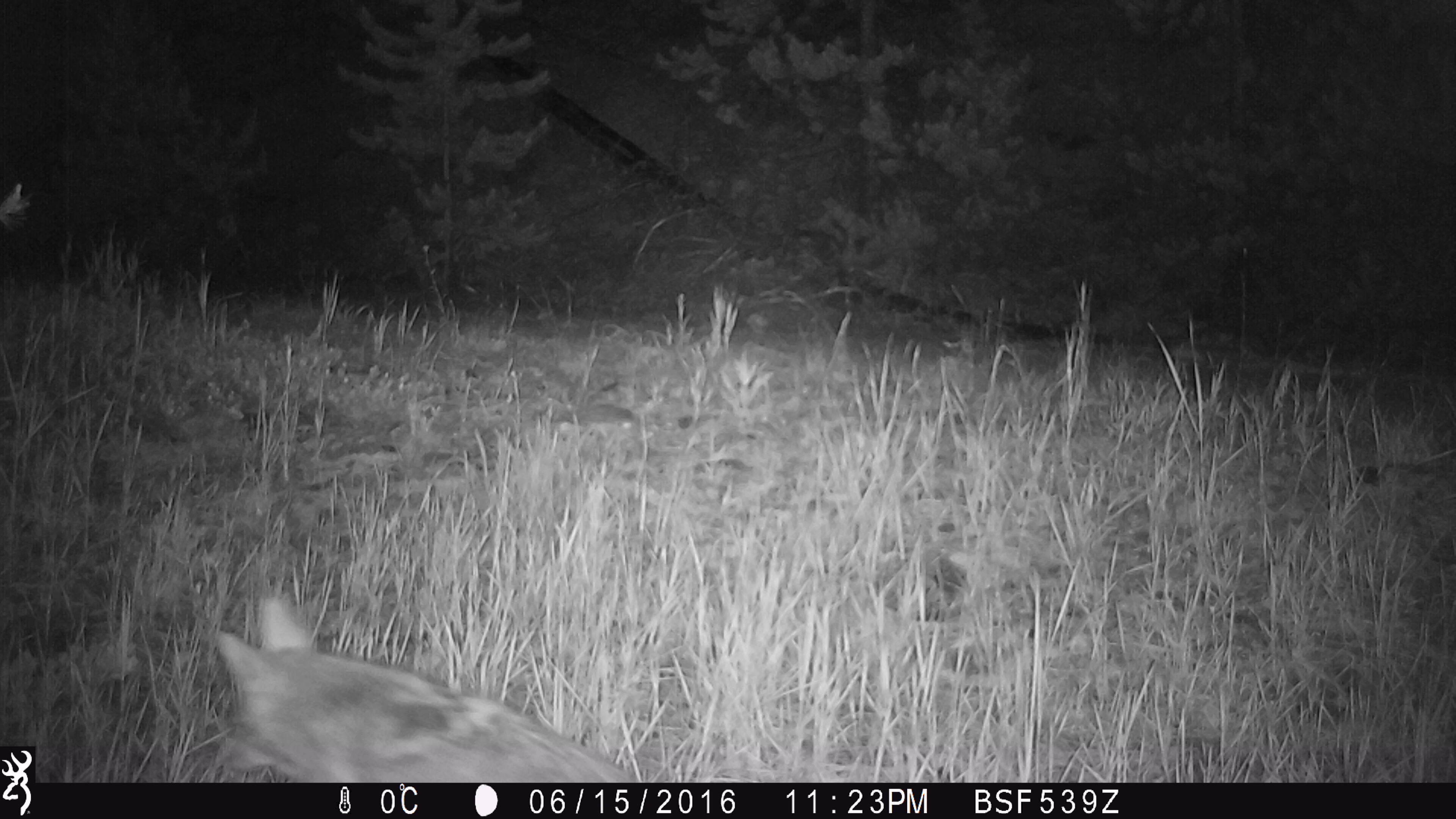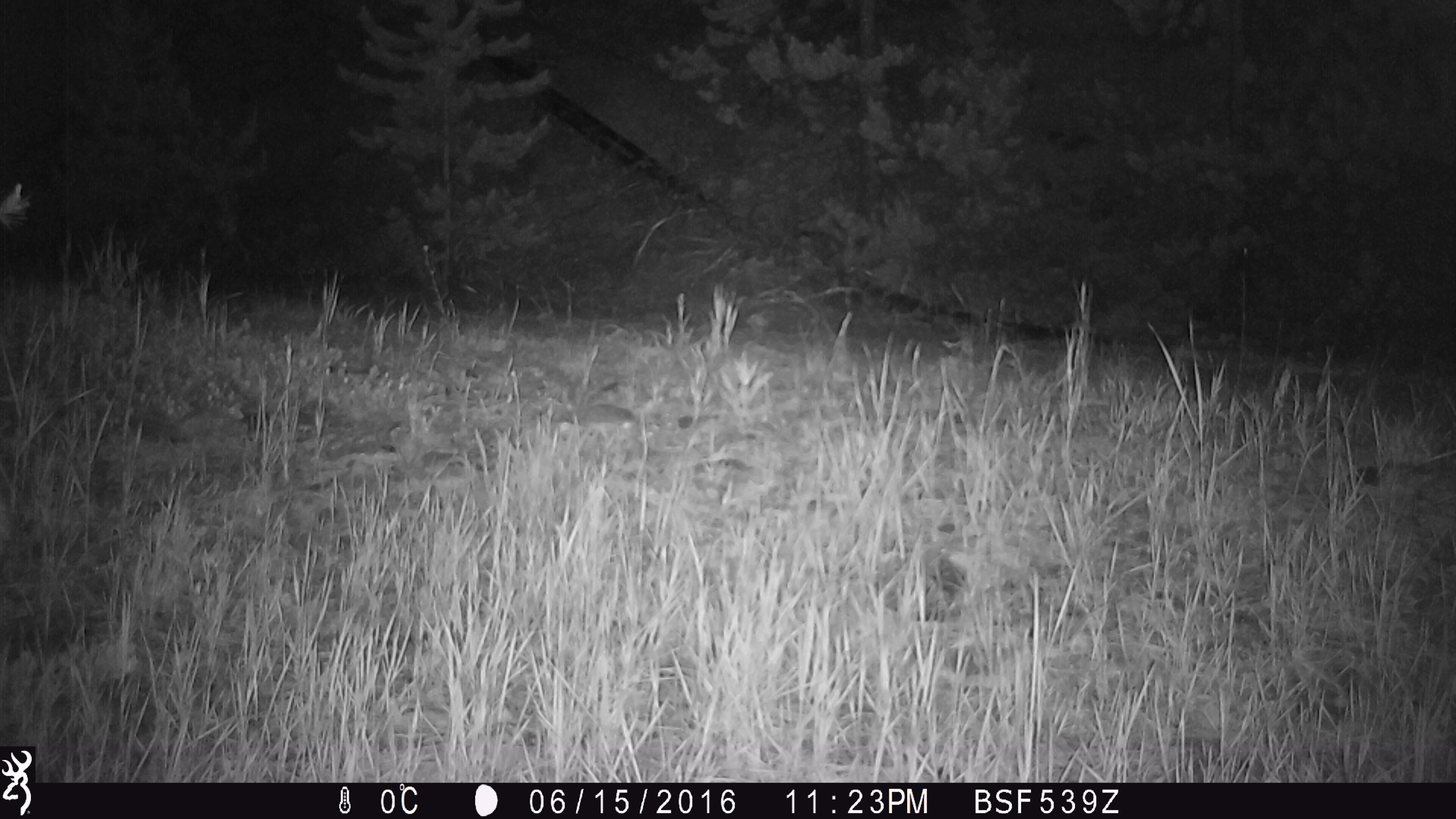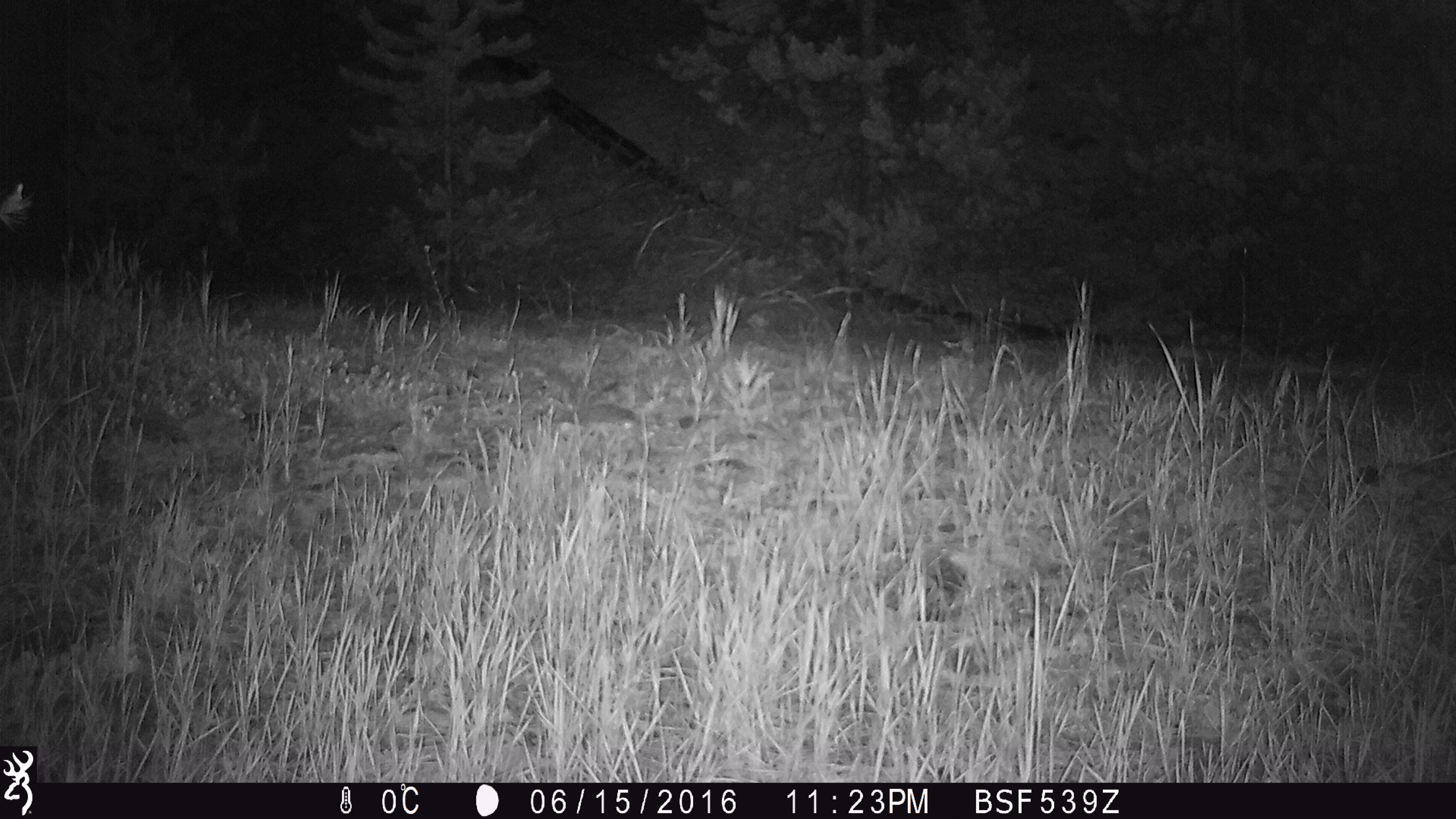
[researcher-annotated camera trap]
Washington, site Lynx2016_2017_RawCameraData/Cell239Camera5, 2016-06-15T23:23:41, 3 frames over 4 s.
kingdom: Animalia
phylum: Chordata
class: Mammalia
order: Carnivora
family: Canidae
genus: Canis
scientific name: Canis latrans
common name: coyote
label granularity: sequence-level